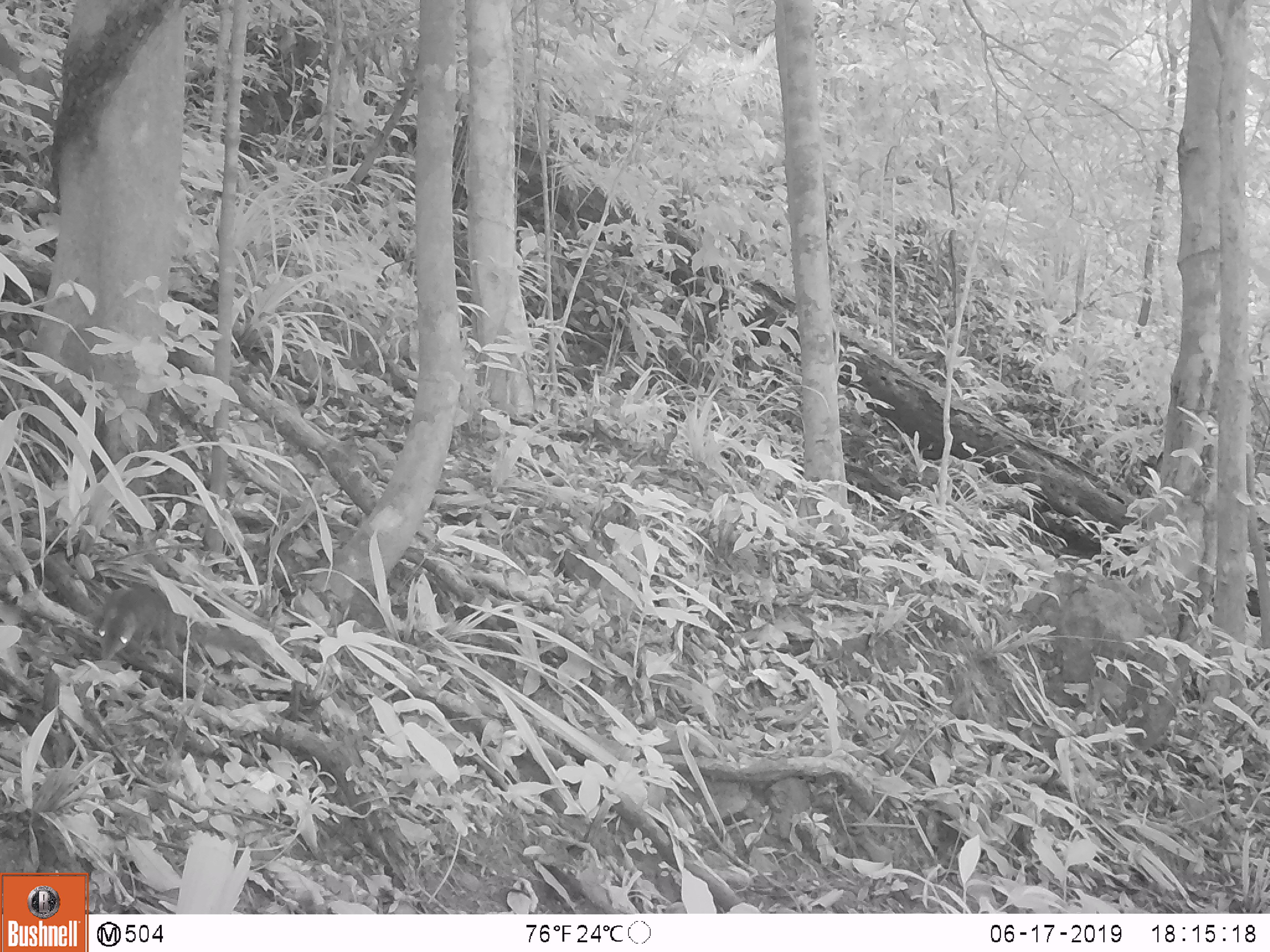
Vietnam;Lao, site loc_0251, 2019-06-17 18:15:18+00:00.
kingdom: Animalia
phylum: Chordata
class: Mammalia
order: Scandentia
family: Tupaiidae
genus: Tupaia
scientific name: Tupaia belangeri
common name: northern treeshrew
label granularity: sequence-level